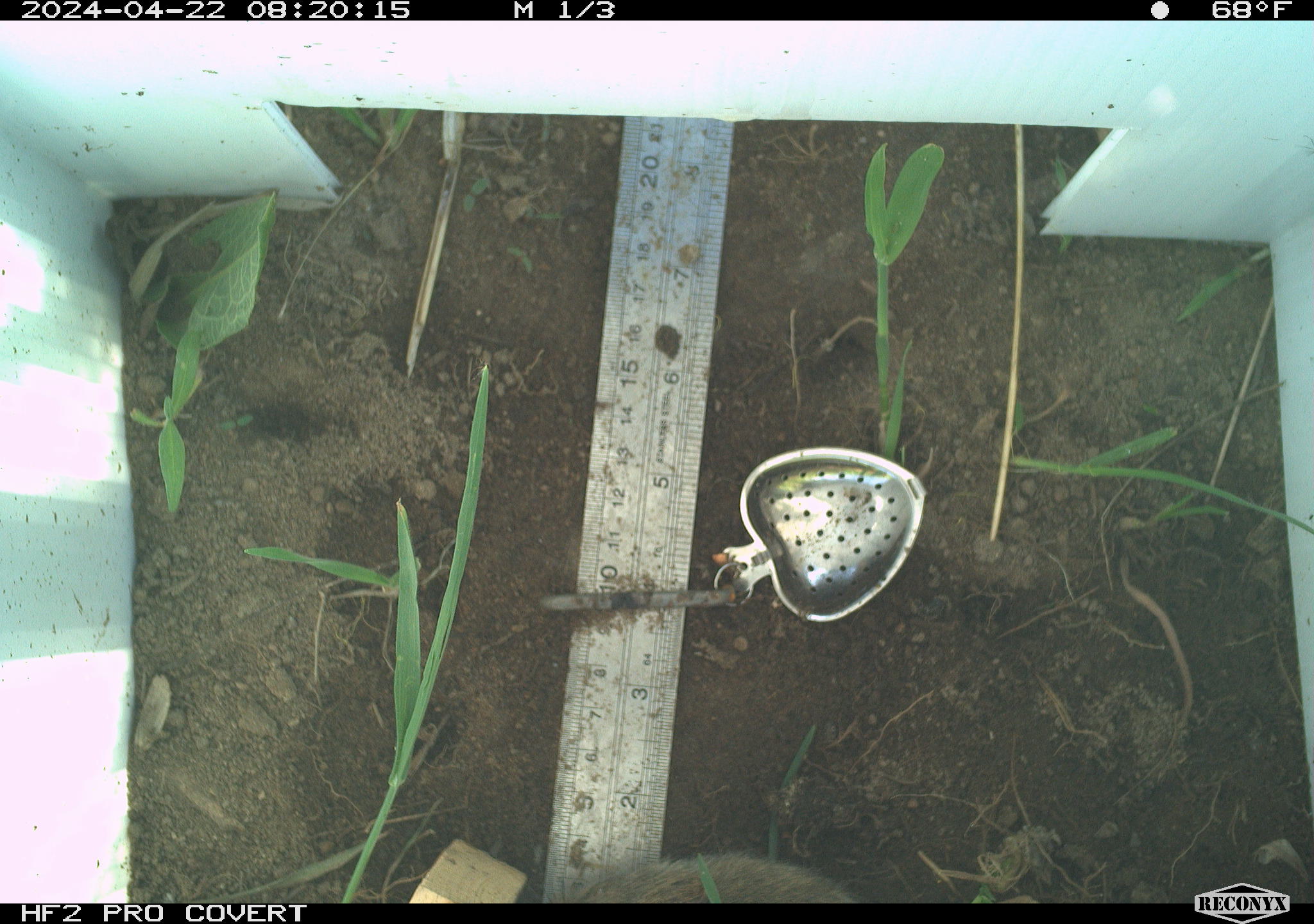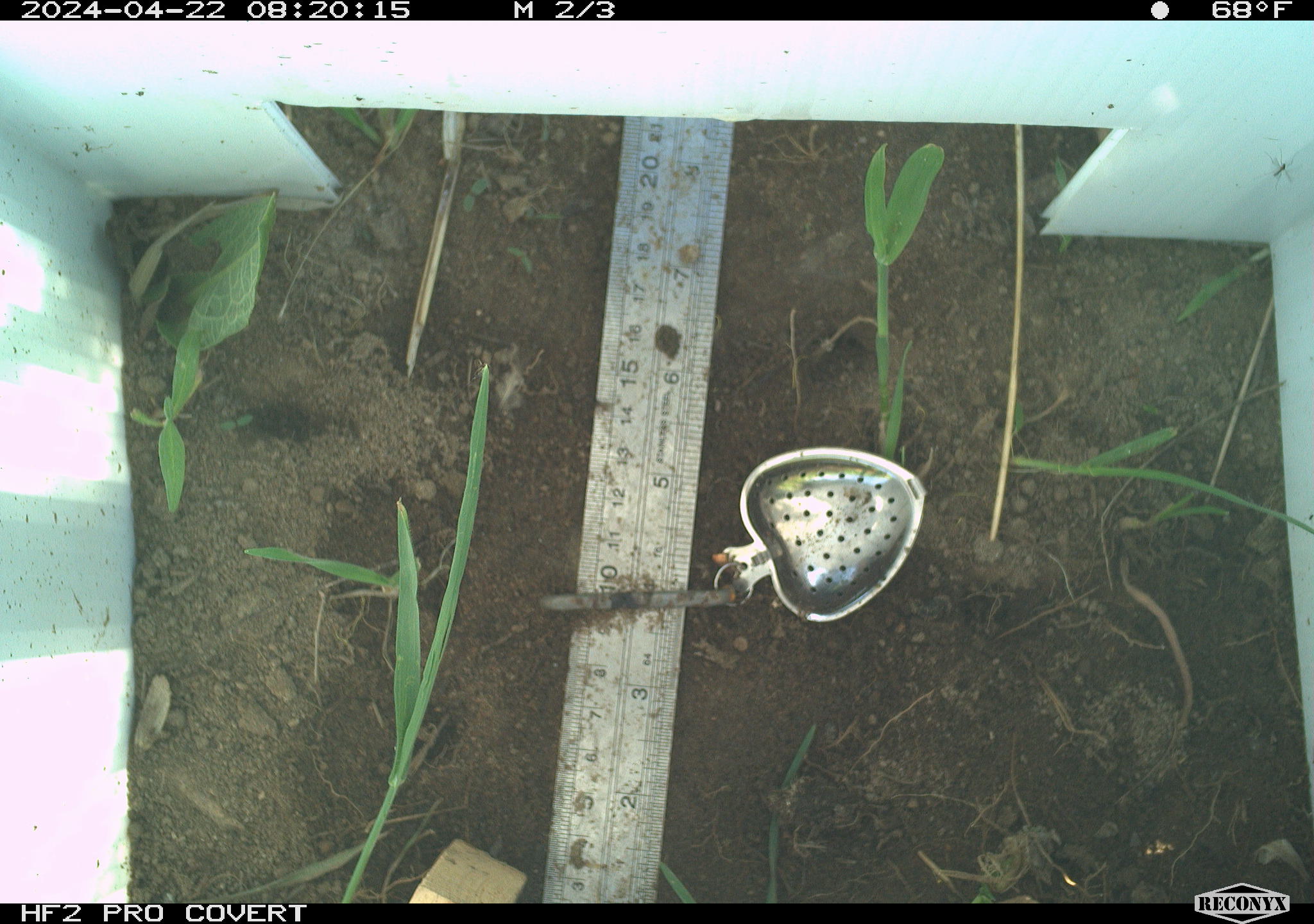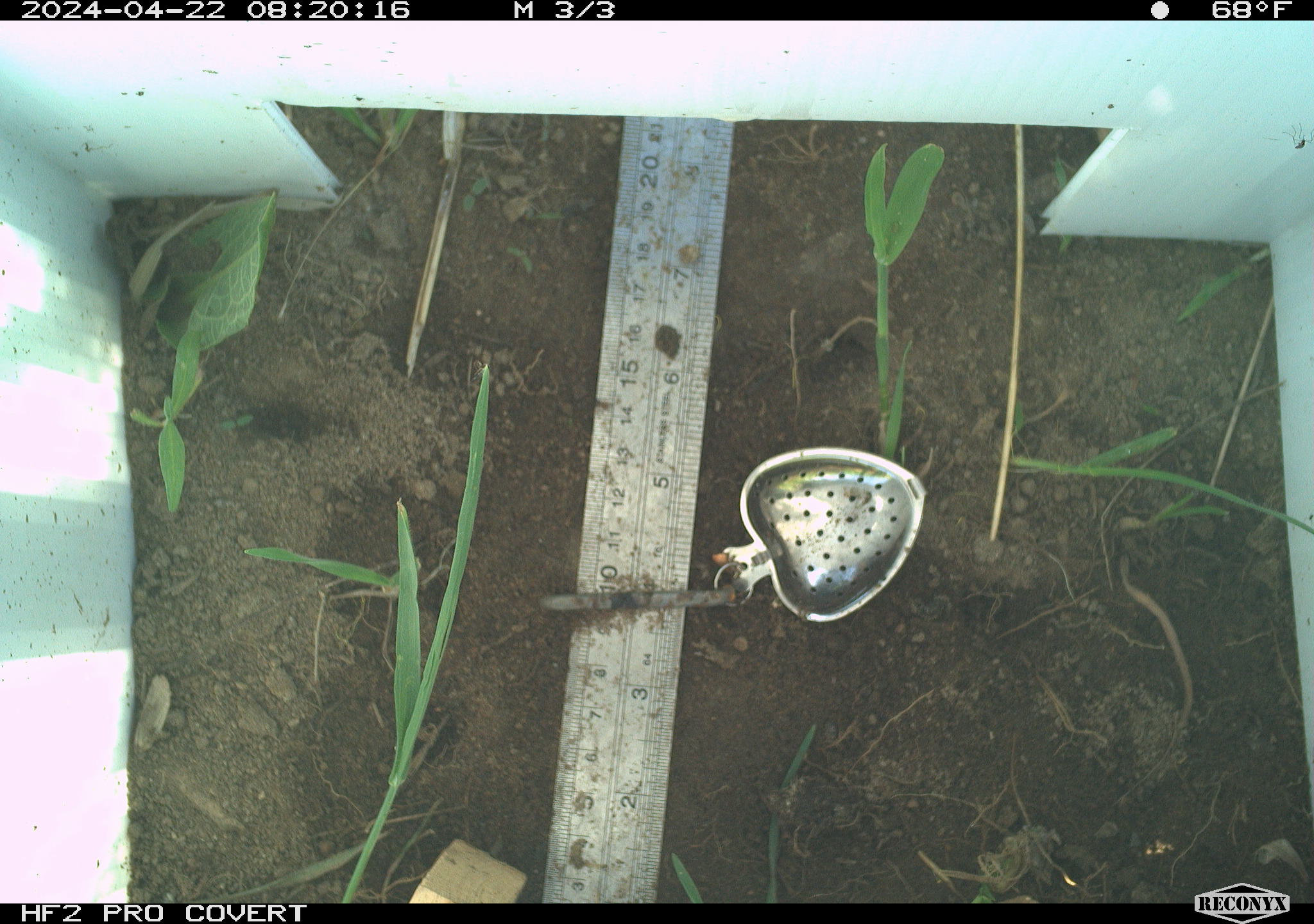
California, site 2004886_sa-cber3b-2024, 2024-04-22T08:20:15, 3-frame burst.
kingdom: Animalia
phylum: Chordata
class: Aves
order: Passeriformes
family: Passerellidae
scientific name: Passerellidae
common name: new world sparrows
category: passerellidae family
Passerellidae family (new world sparrows) (Passerellidae).